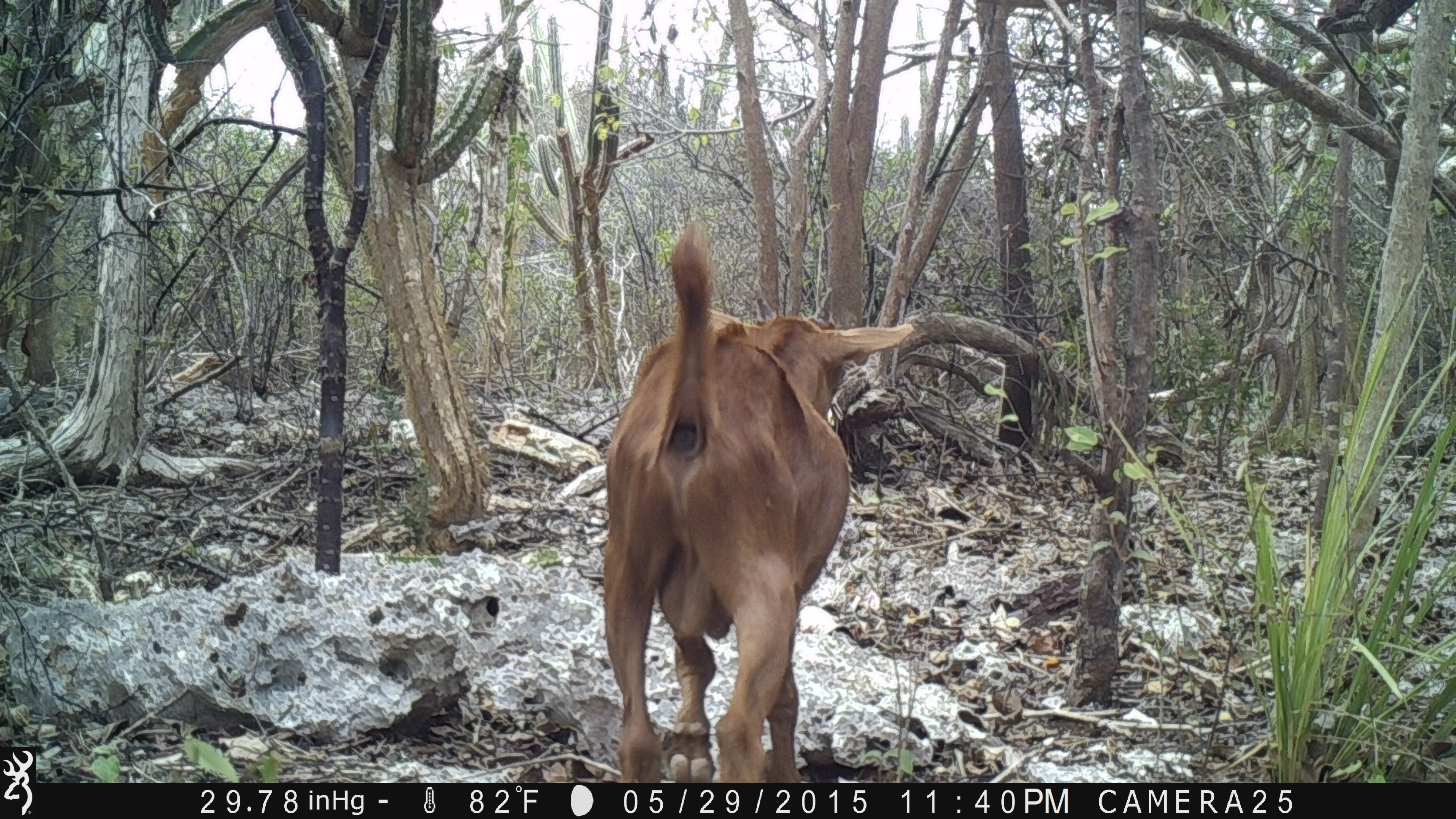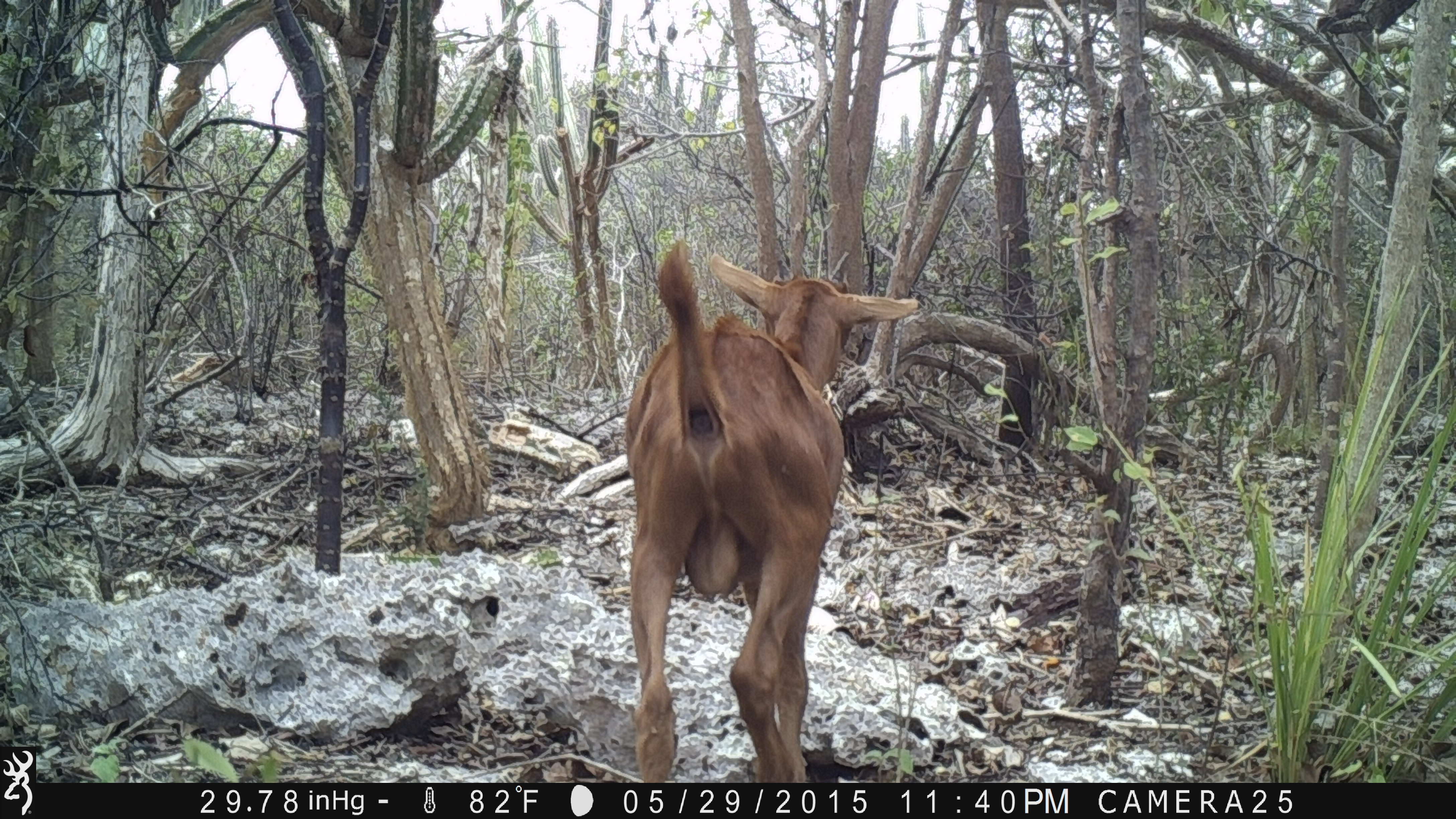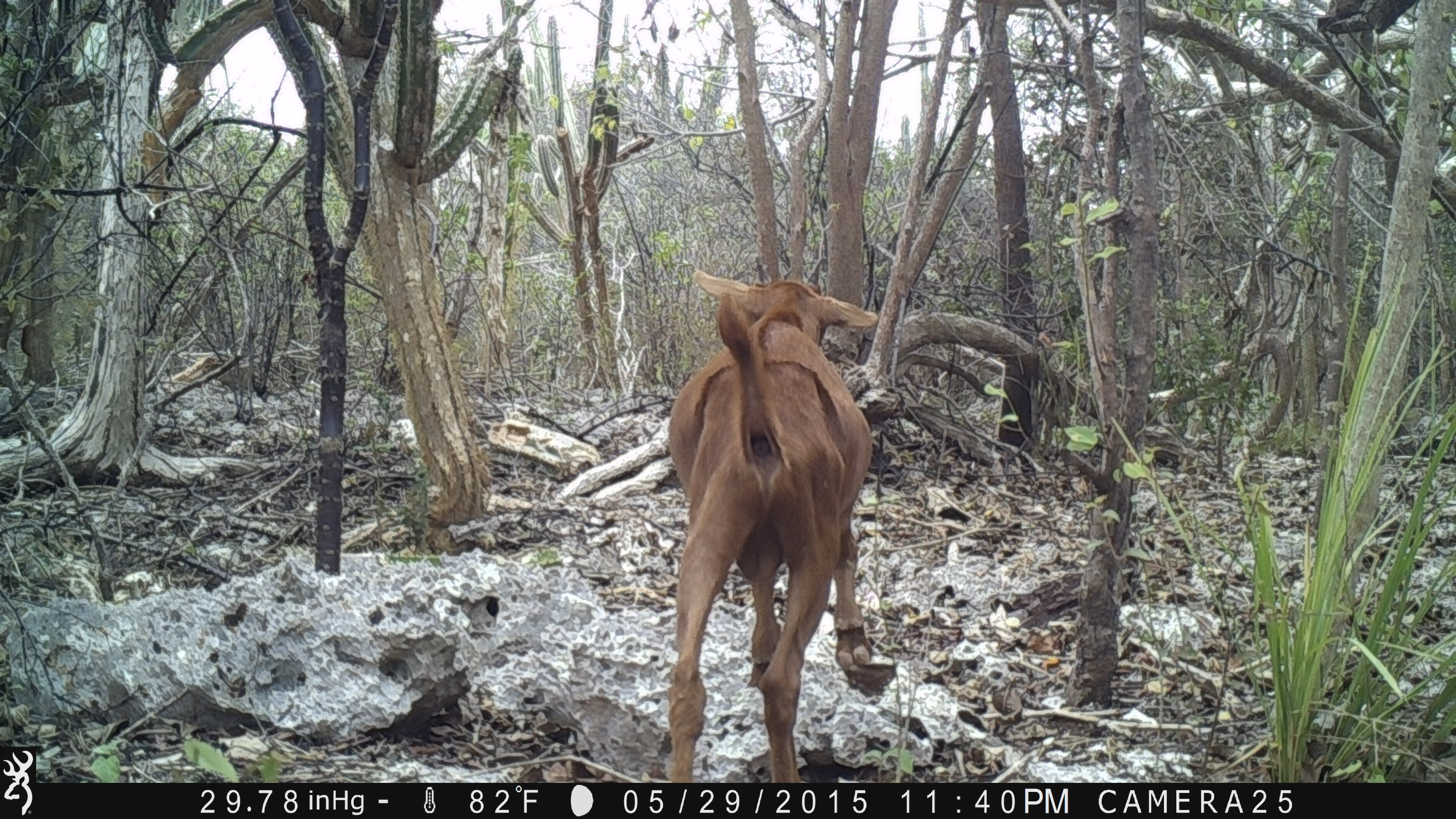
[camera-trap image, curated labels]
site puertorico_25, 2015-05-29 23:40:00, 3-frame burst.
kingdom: Animalia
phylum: Chordata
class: Mammalia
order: Artiodactyla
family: Bovidae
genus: Capra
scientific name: Capra hircus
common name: goat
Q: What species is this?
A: Goat (Capra hircus).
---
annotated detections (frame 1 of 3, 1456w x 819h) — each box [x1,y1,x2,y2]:
goat: [594,226,915,785]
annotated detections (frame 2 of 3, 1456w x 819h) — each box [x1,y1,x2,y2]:
goat: [614,249,921,784]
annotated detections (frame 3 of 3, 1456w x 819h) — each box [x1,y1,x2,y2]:
goat: [655,270,893,779]